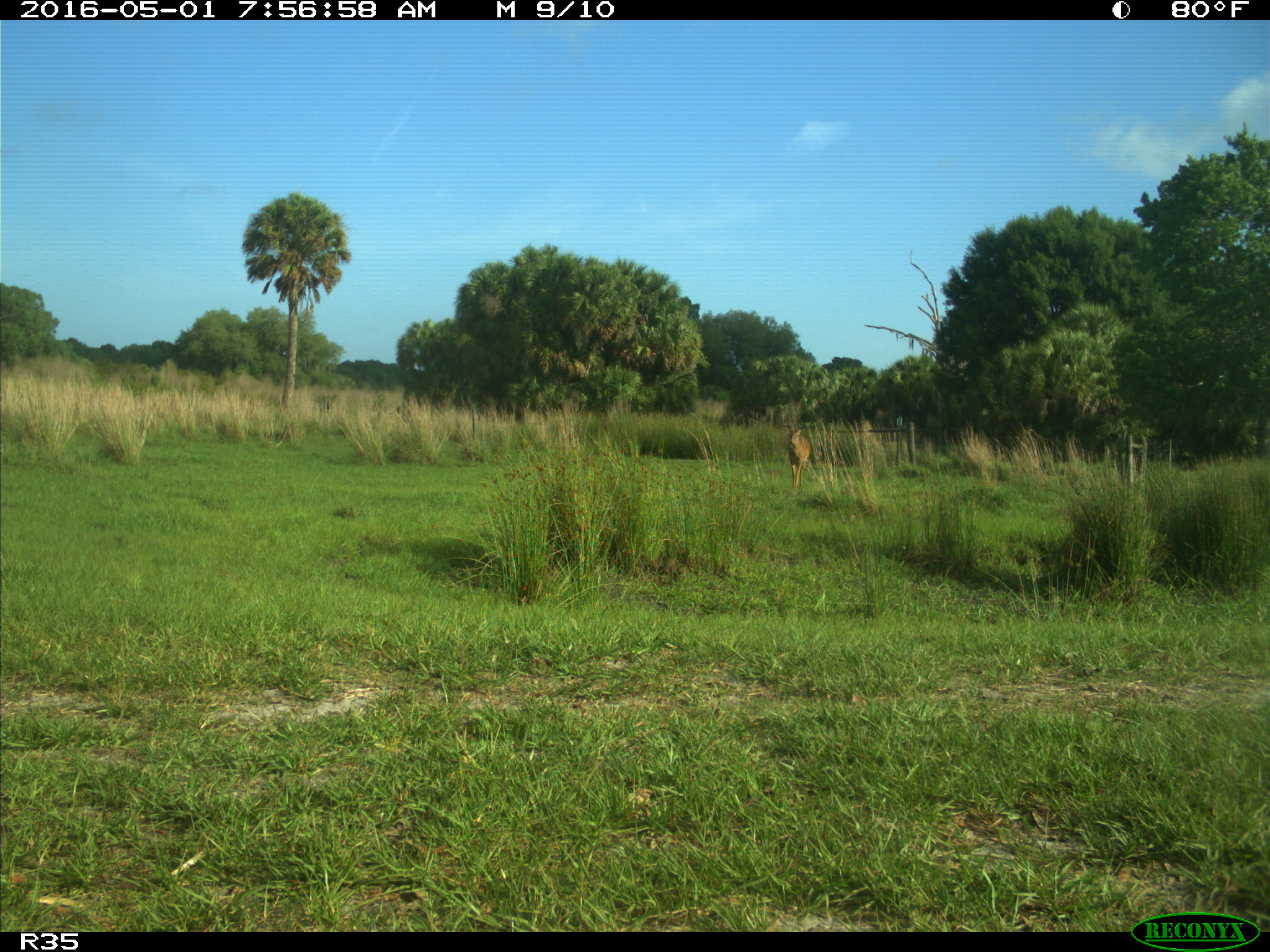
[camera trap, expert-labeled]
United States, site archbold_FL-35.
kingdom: Animalia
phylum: Chordata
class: Mammalia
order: Artiodactyla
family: Cervidae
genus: Odocoileus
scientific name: Odocoileus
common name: deer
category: unidentified deer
Unidentified deer (deer) (Odocoileus).